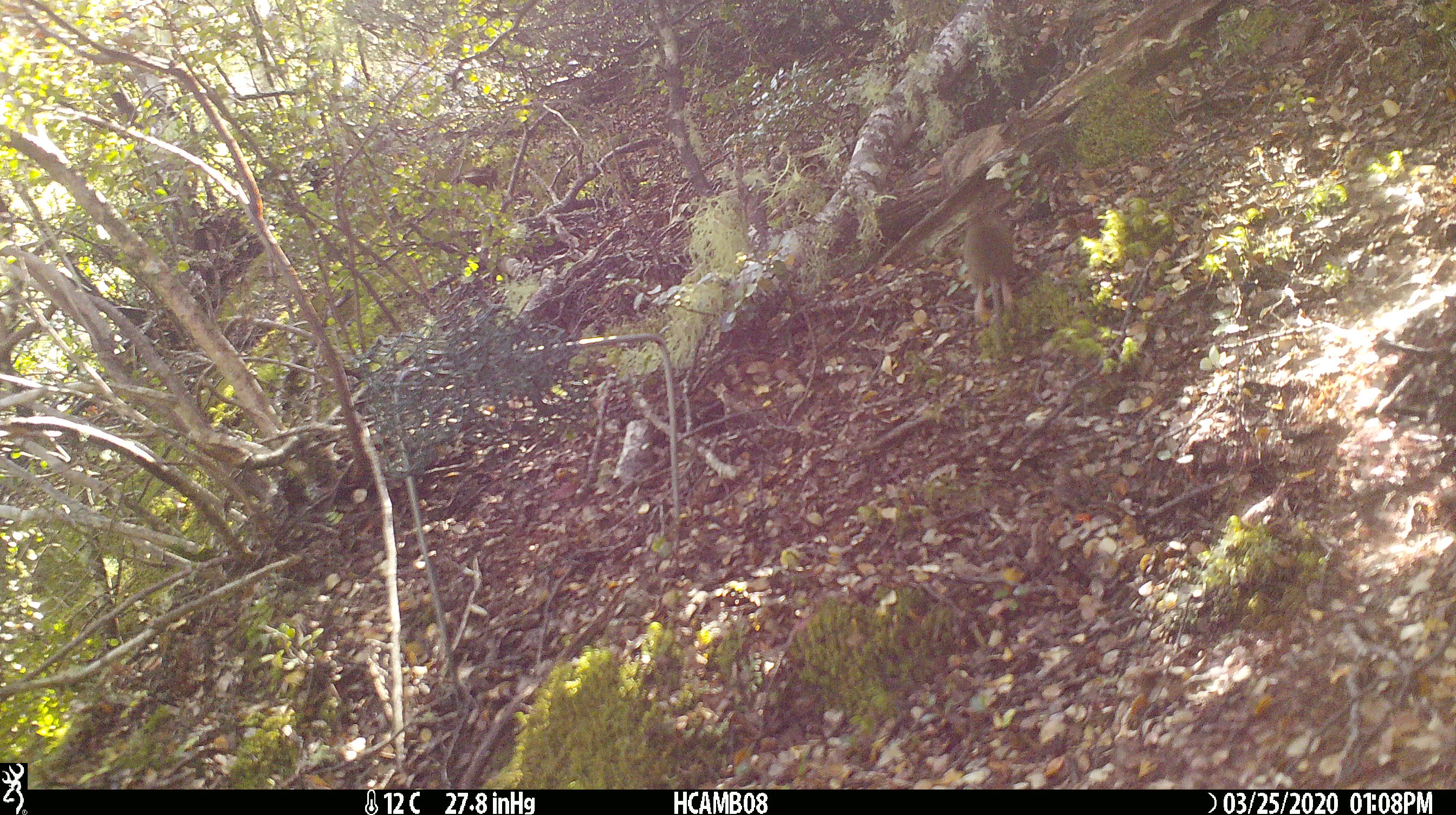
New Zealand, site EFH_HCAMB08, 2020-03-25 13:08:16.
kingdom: Animalia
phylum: Chordata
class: Mammalia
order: Rodentia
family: Muridae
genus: Mus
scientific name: Mus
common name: mouse